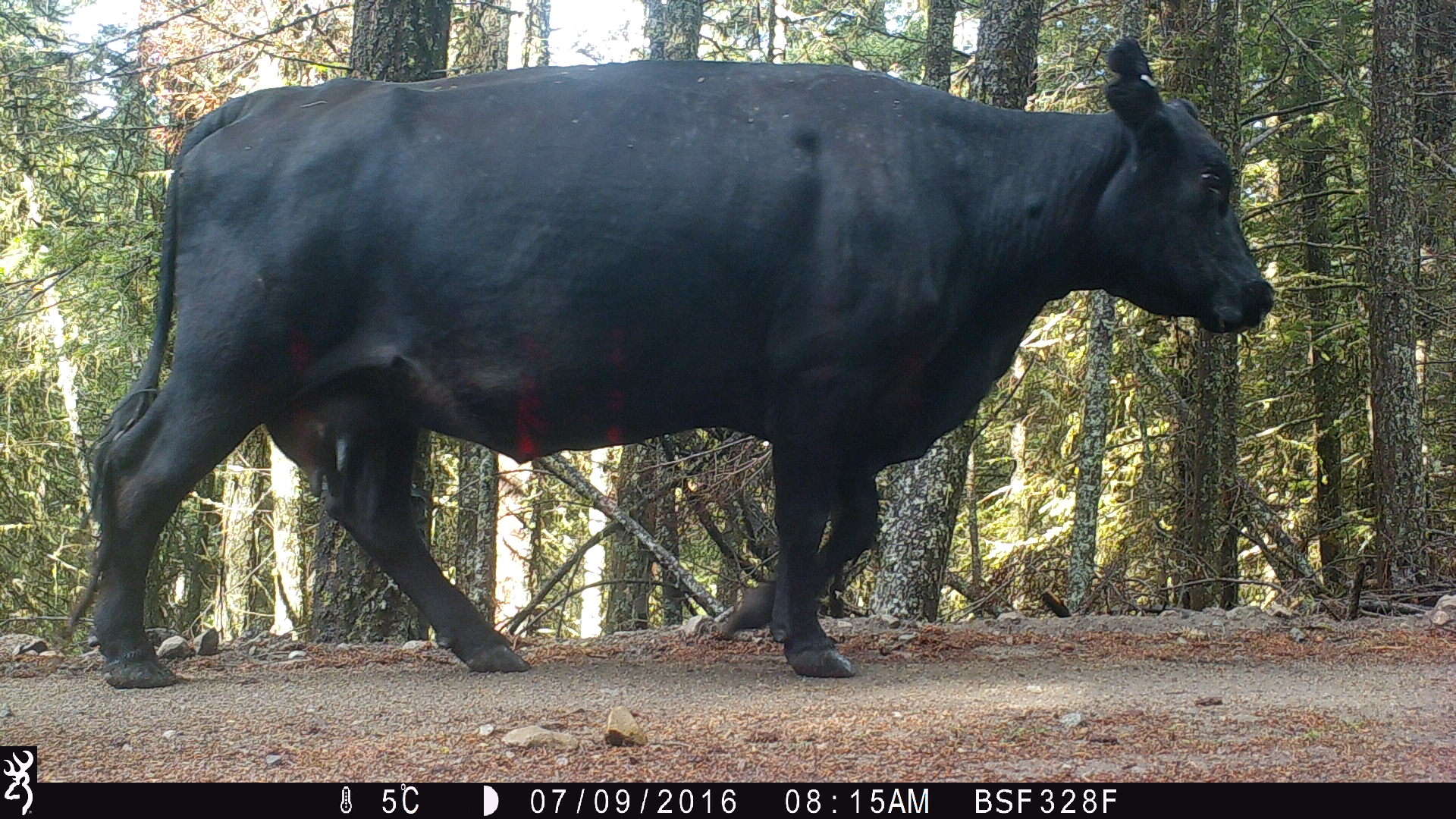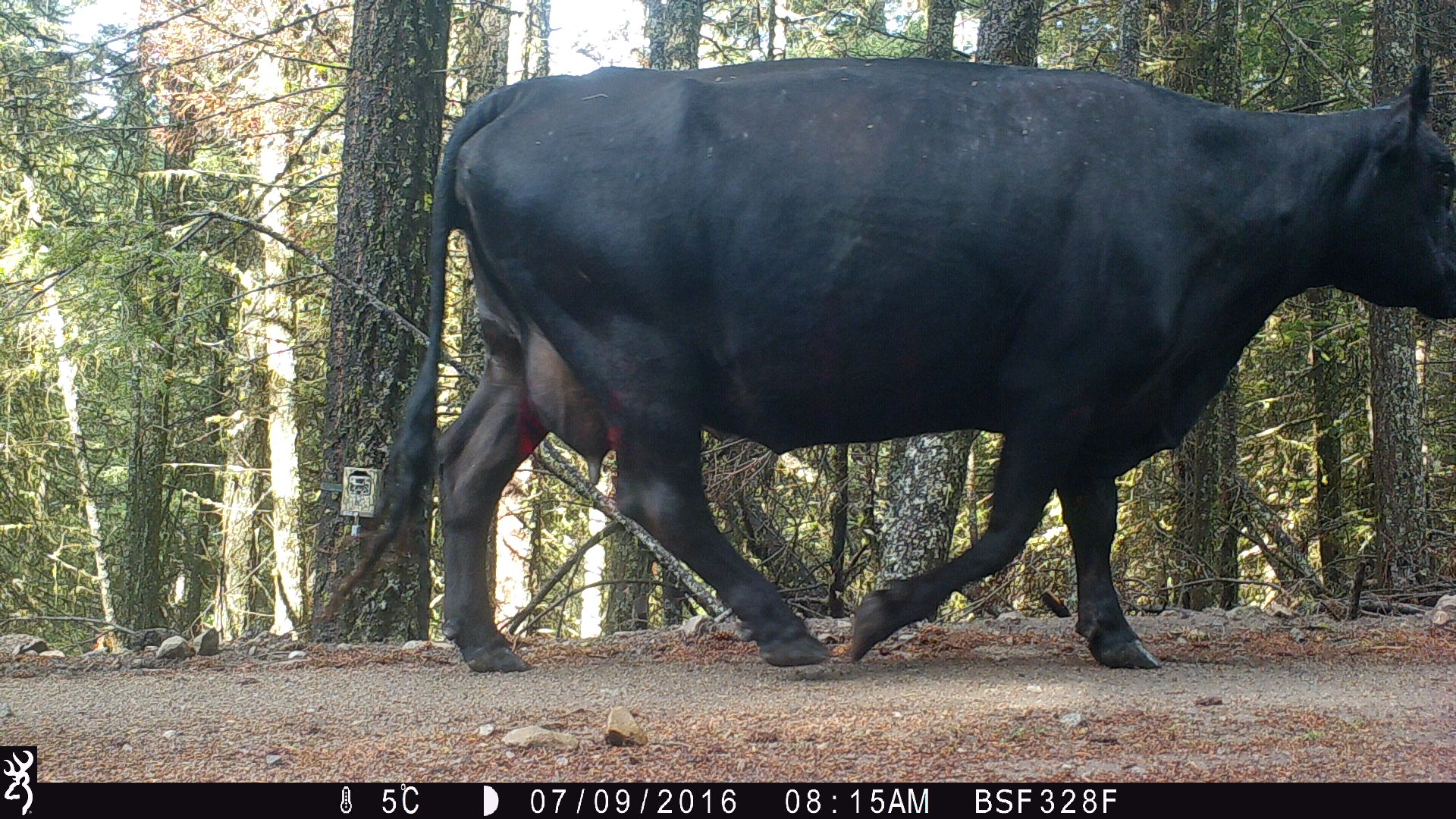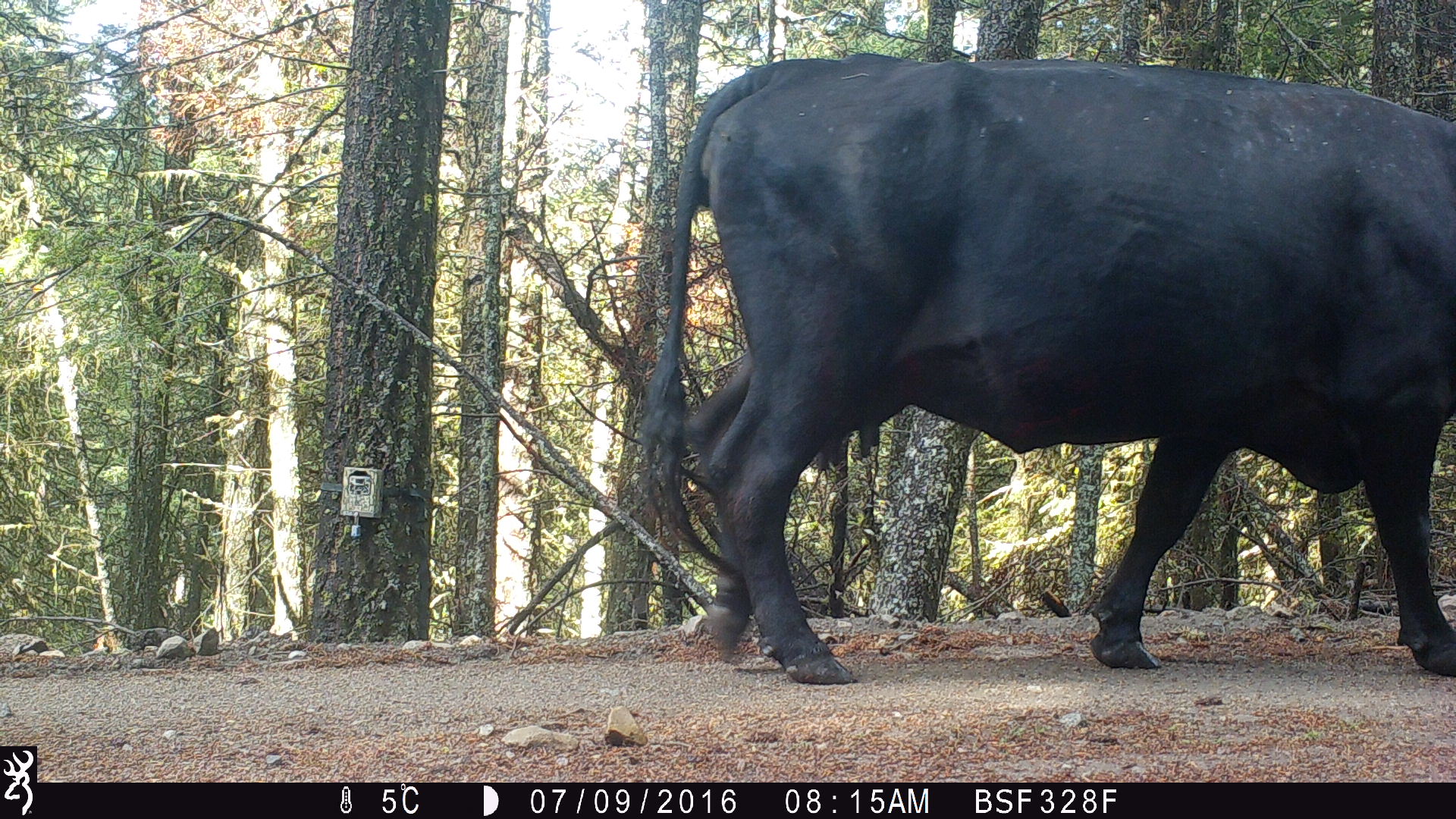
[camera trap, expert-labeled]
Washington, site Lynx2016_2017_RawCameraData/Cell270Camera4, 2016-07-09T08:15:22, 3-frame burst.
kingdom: Animalia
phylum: Chordata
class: Mammalia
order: Artiodactyla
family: Bovidae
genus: Bos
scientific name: Bos taurus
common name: domestic cattle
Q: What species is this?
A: Domestic cattle (Bos taurus).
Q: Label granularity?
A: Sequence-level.